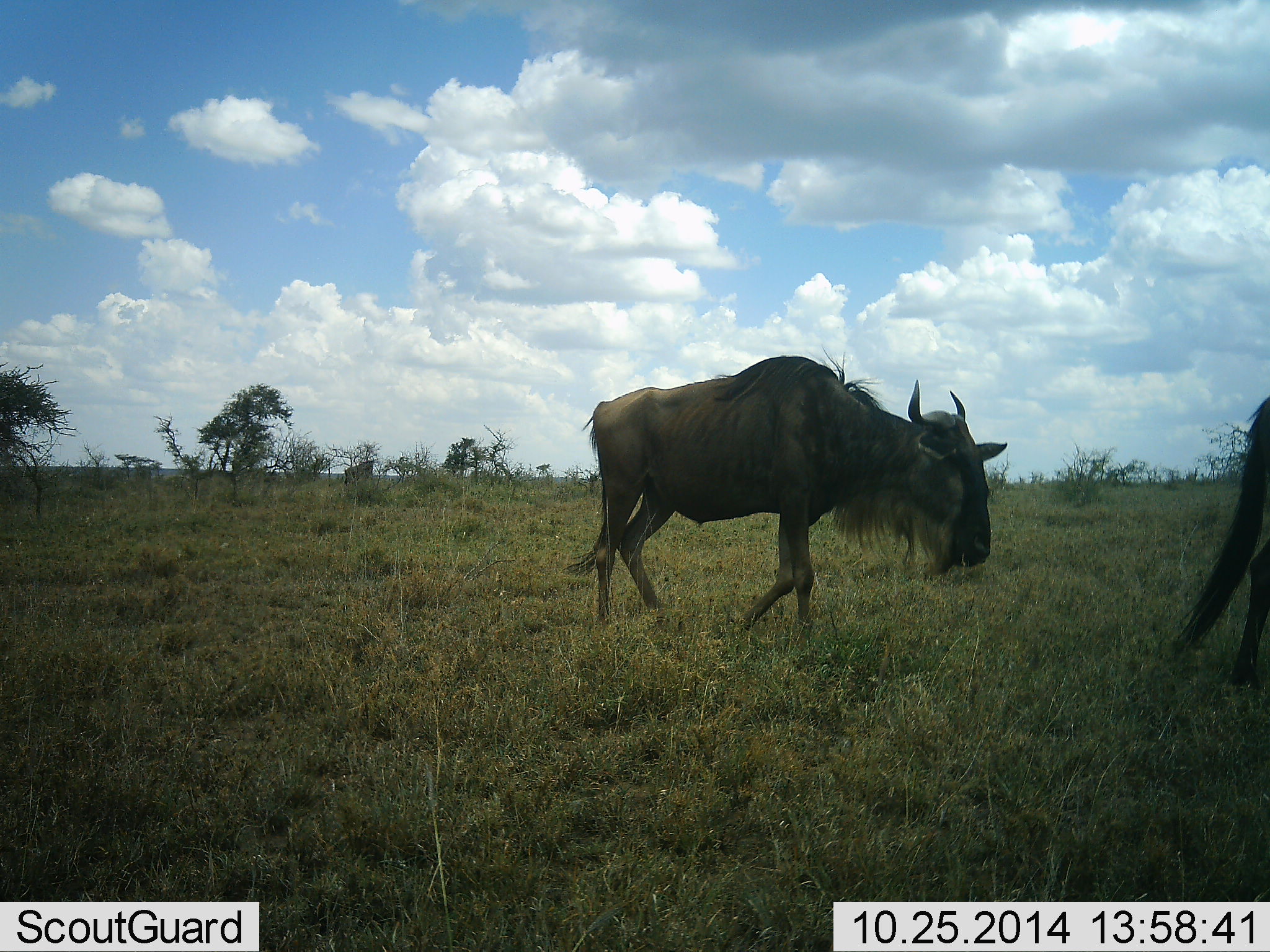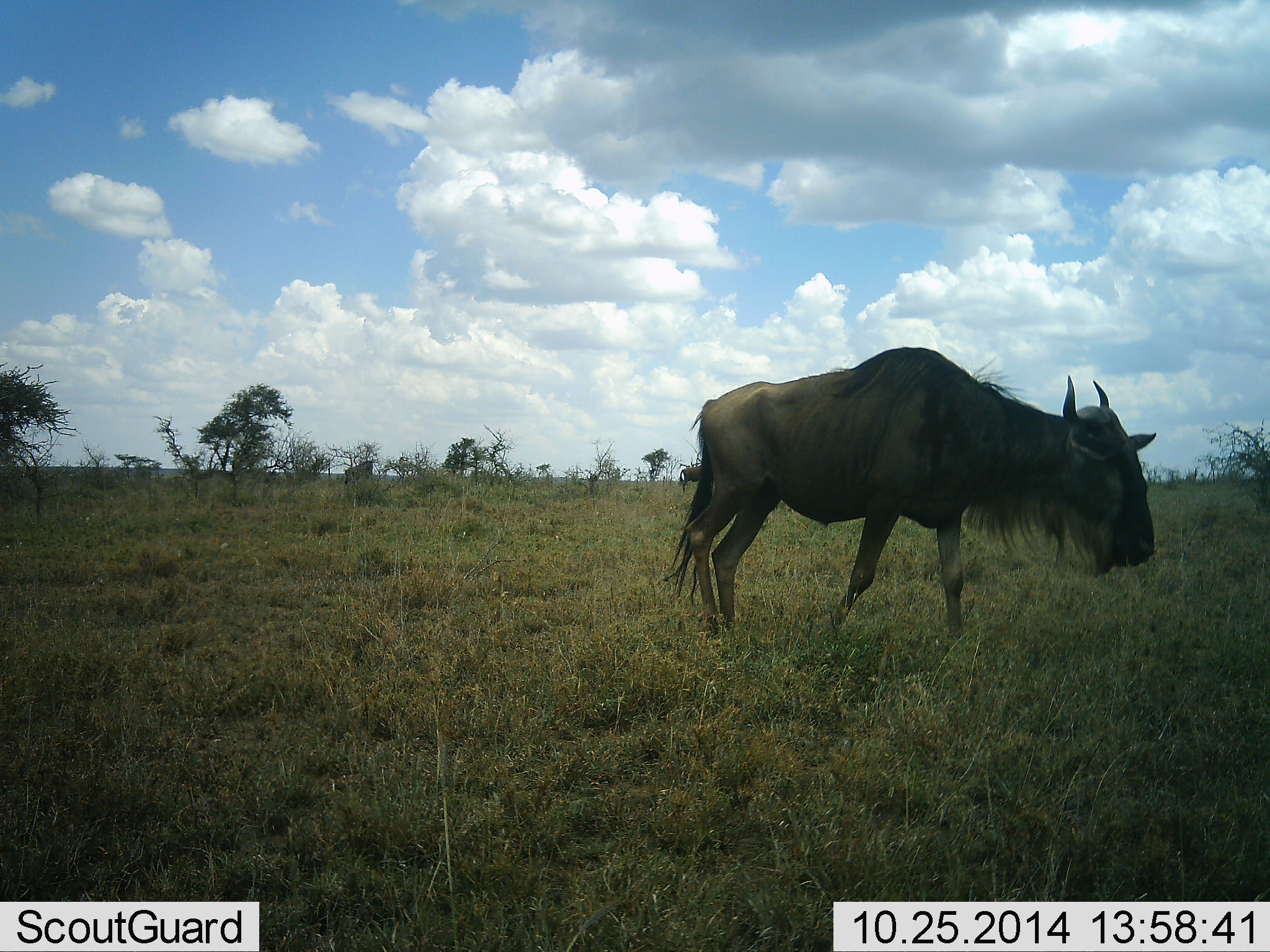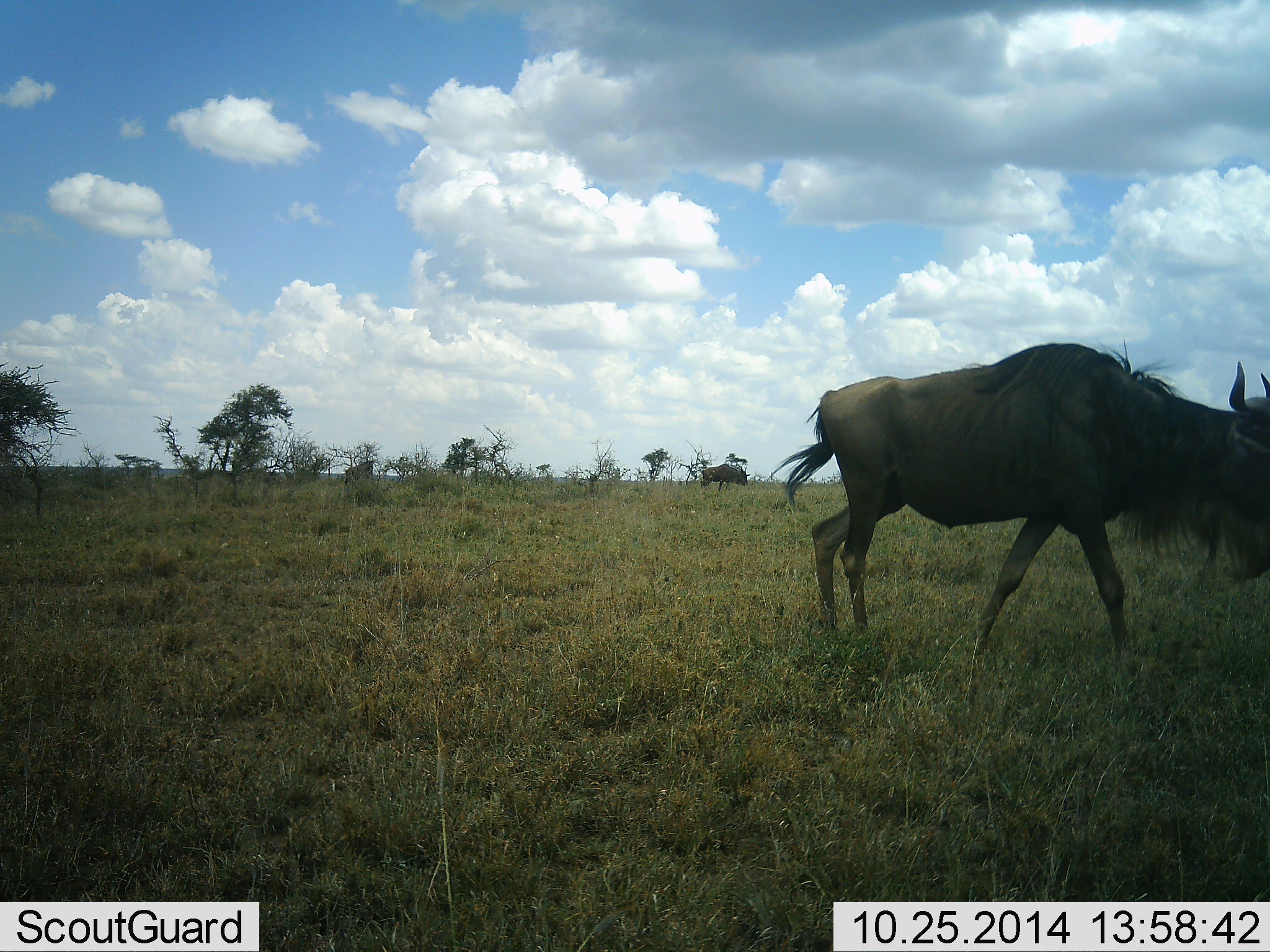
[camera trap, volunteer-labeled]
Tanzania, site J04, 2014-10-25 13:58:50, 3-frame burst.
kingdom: Animalia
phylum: Chordata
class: Mammalia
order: Artiodactyla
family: Bovidae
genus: Connochaetes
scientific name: Connochaetes taurinus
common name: blue wildebeest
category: wildebeest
Wildebeest (blue wildebeest) (Connochaetes taurinus), count 2. Behavior (volunteer vote fractions): standing 30%, resting 0%, moving 100%, interacting 0%. Young present (vote fraction): 0%. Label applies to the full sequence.